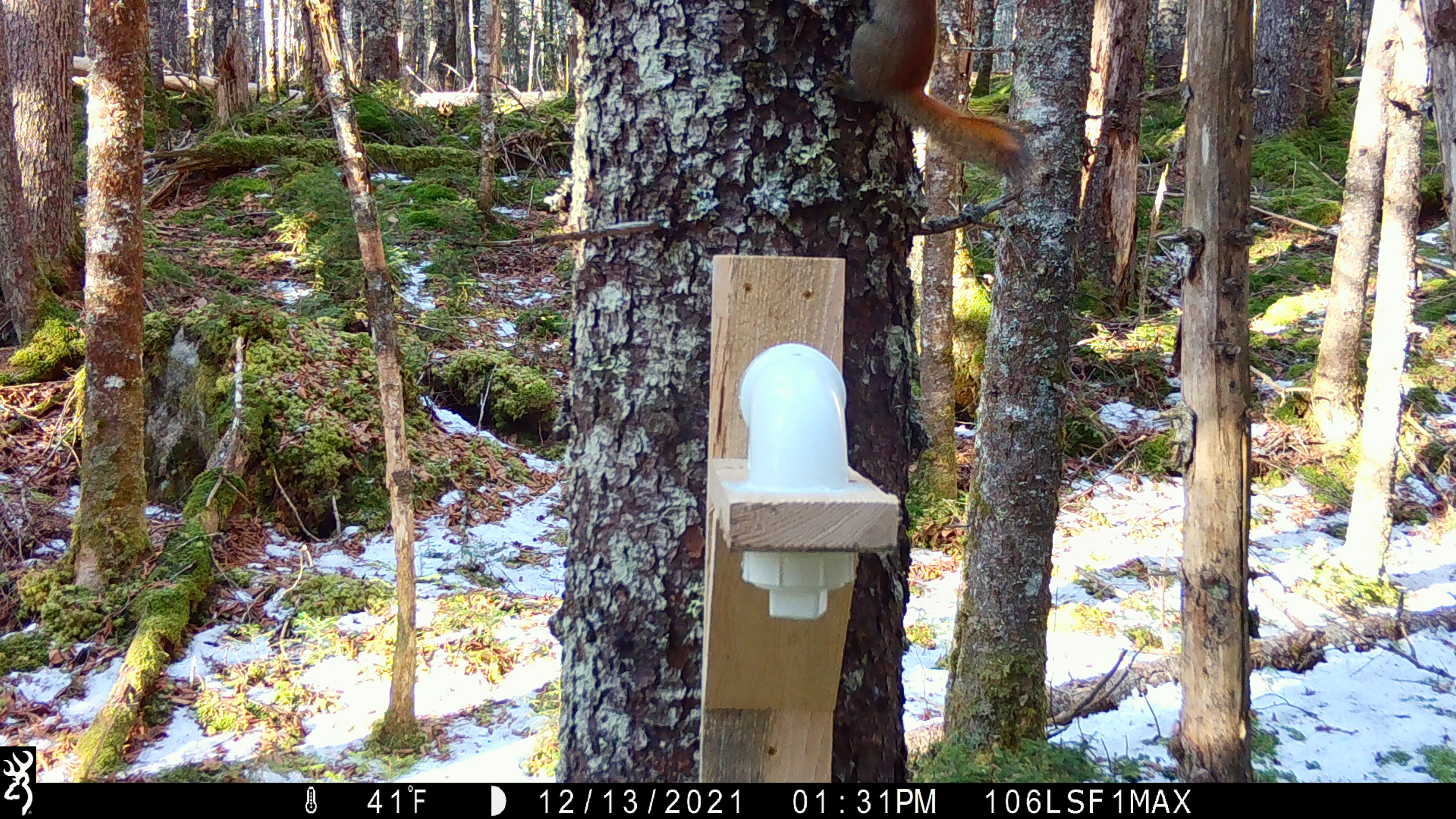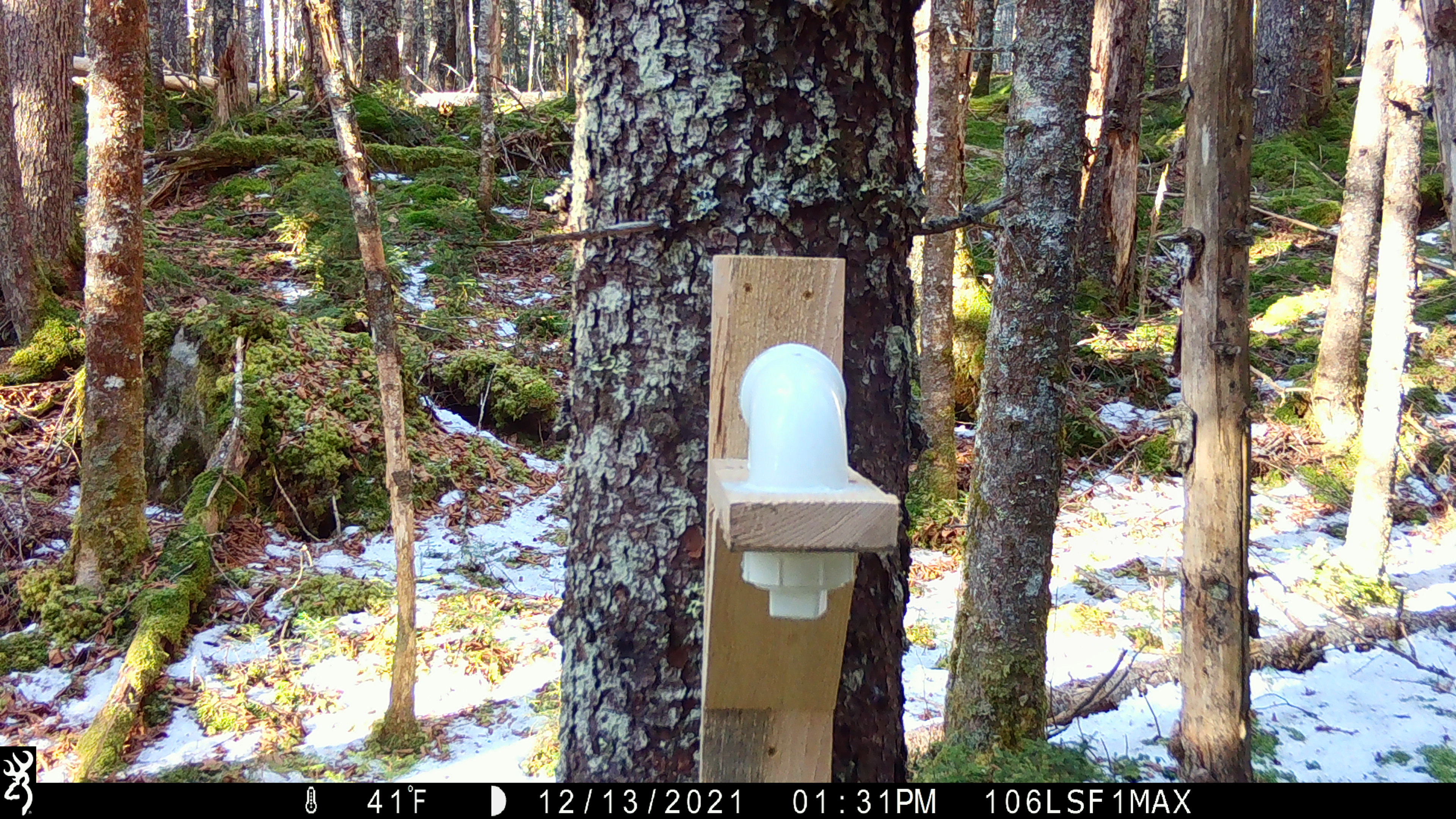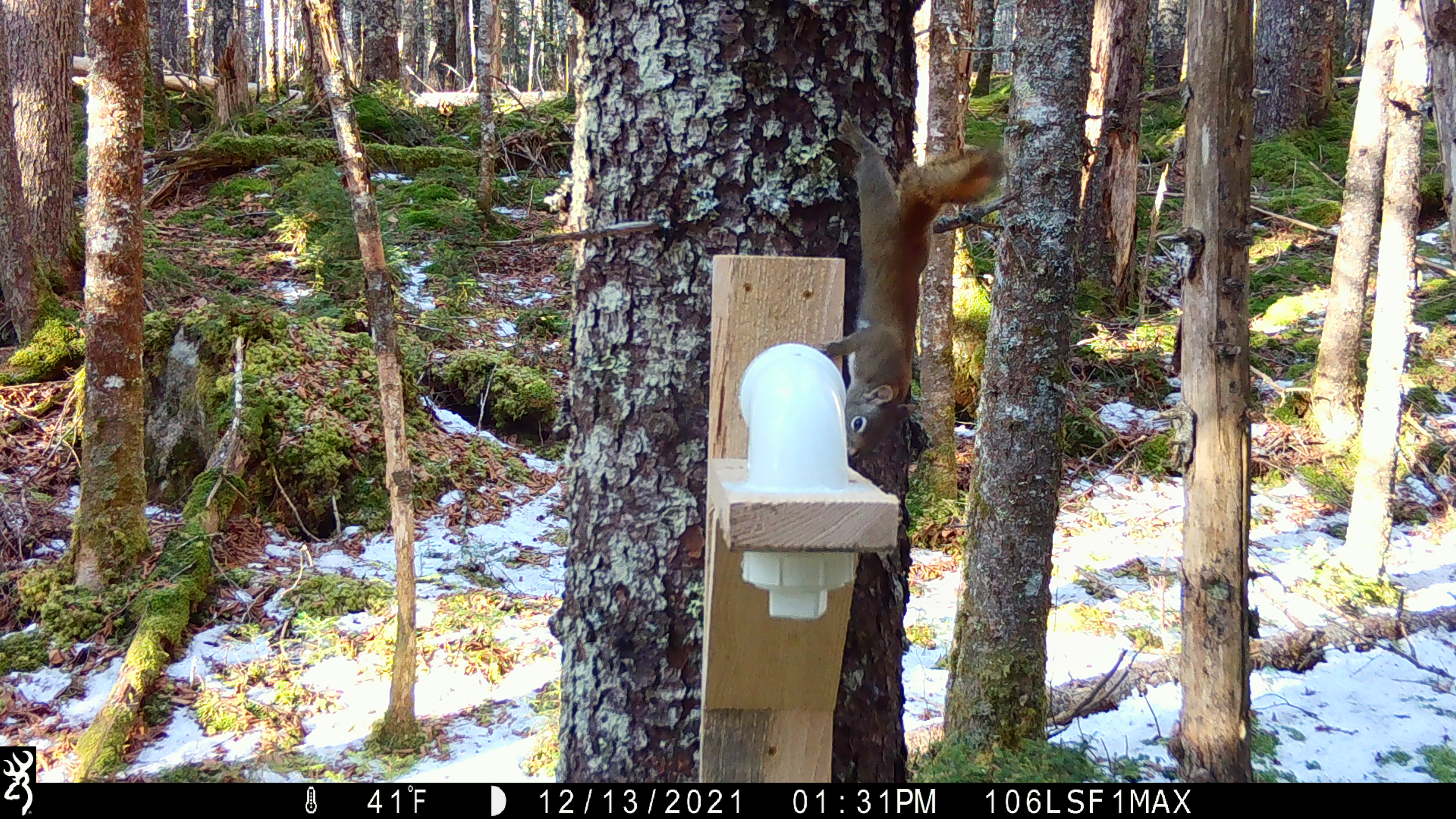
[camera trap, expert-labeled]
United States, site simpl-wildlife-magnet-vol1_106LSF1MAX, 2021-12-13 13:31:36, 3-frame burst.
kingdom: Animalia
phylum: Chordata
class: Mammalia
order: Rodentia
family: Sciuridae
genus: Tamiasciurus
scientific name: Tamiasciurus hudsonicus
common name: red squirrel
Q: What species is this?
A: Red squirrel (Tamiasciurus hudsonicus).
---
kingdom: Animalia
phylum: Chordata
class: Mammalia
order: Carnivora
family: Mustelidae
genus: Martes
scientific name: Martes americana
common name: american marten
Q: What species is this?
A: American marten (Martes americana).